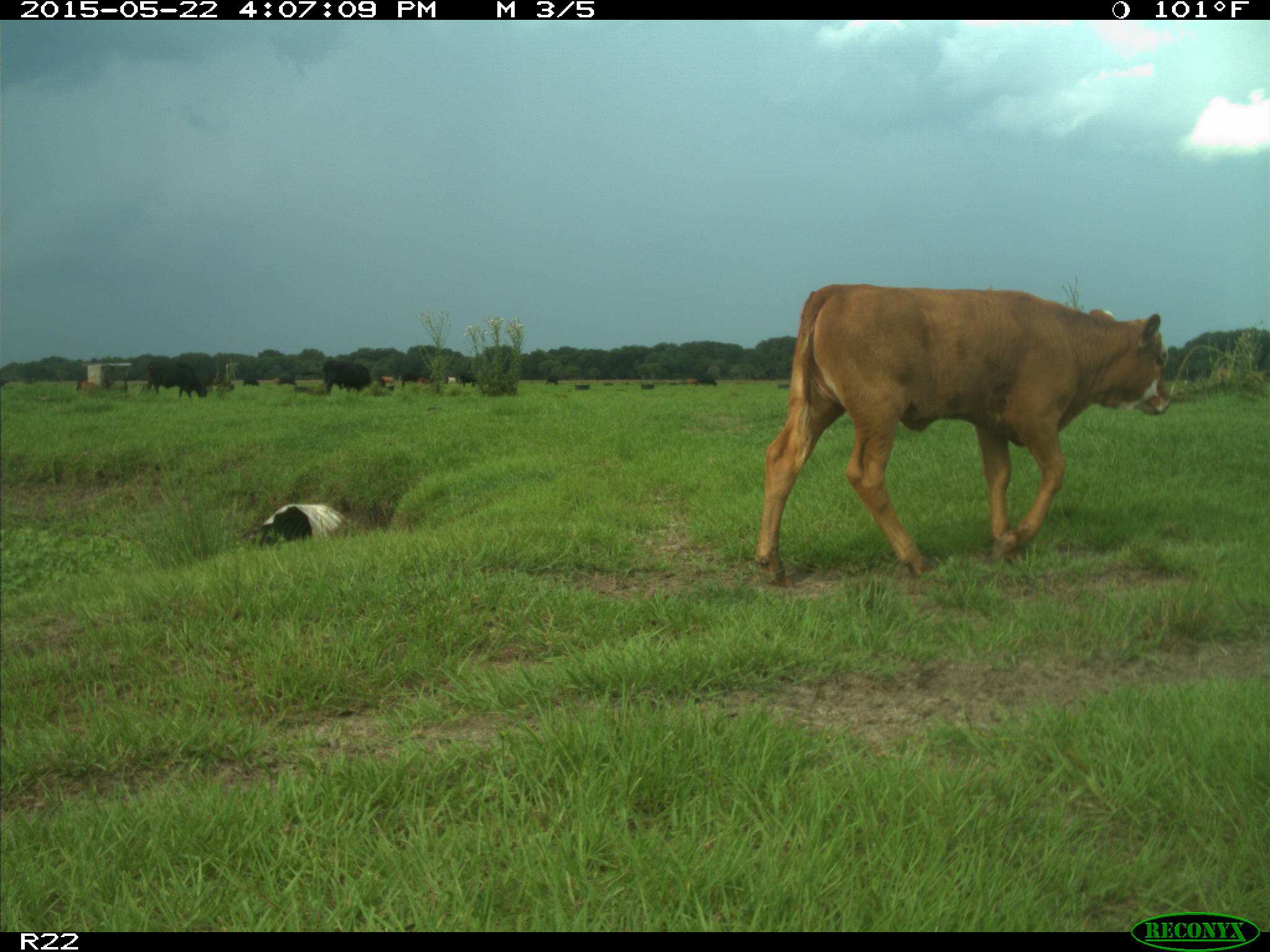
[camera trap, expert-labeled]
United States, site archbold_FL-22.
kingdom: Animalia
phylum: Chordata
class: Mammalia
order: Artiodactyla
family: Bovidae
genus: Bos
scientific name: Bos taurus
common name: domestic cow